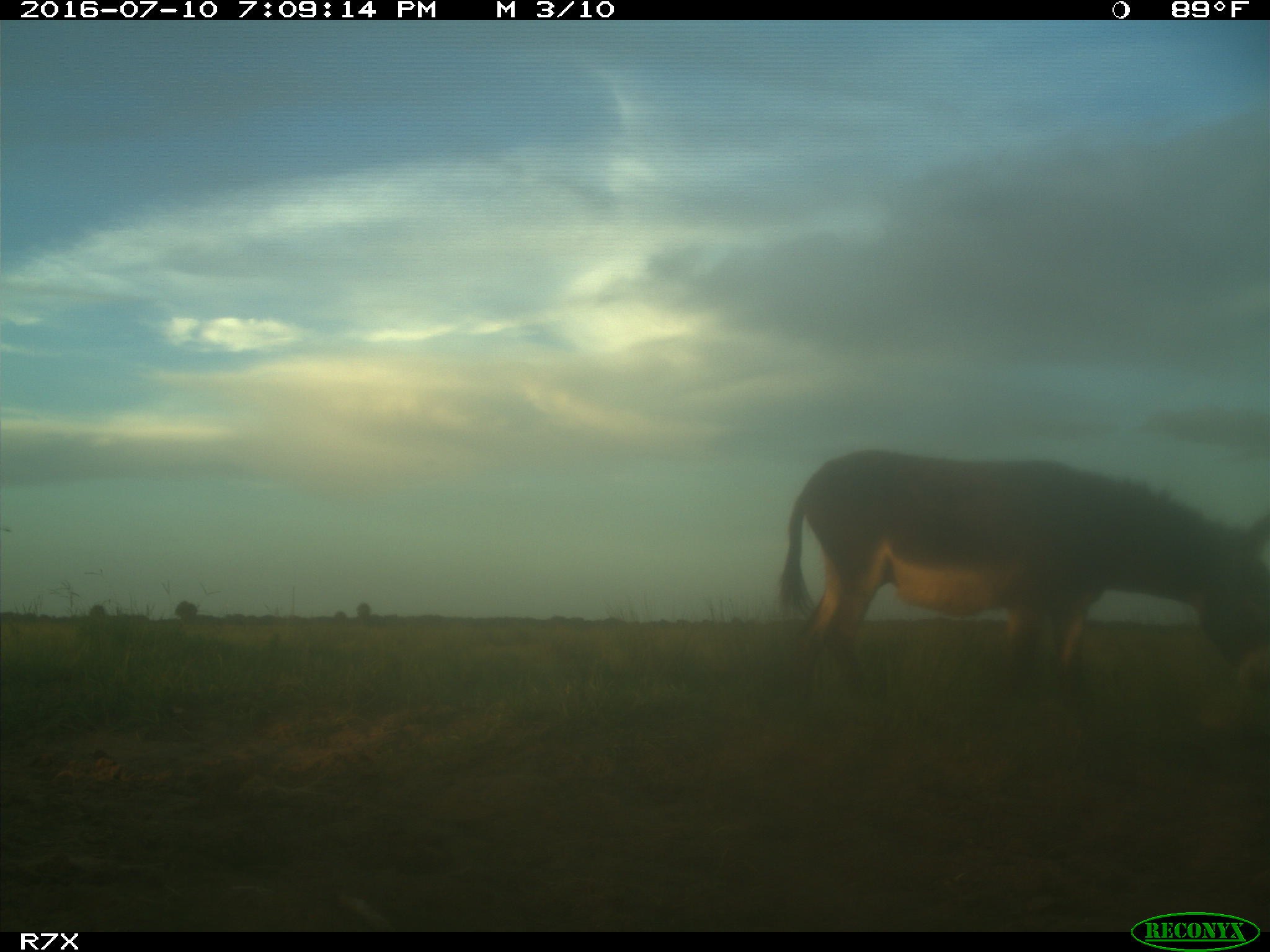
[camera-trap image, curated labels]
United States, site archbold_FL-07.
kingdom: Animalia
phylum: Chordata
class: Mammalia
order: Perissodactyla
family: Equidae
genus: Equus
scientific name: Equus africanus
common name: african wild ass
Equus africanus (african wild ass).